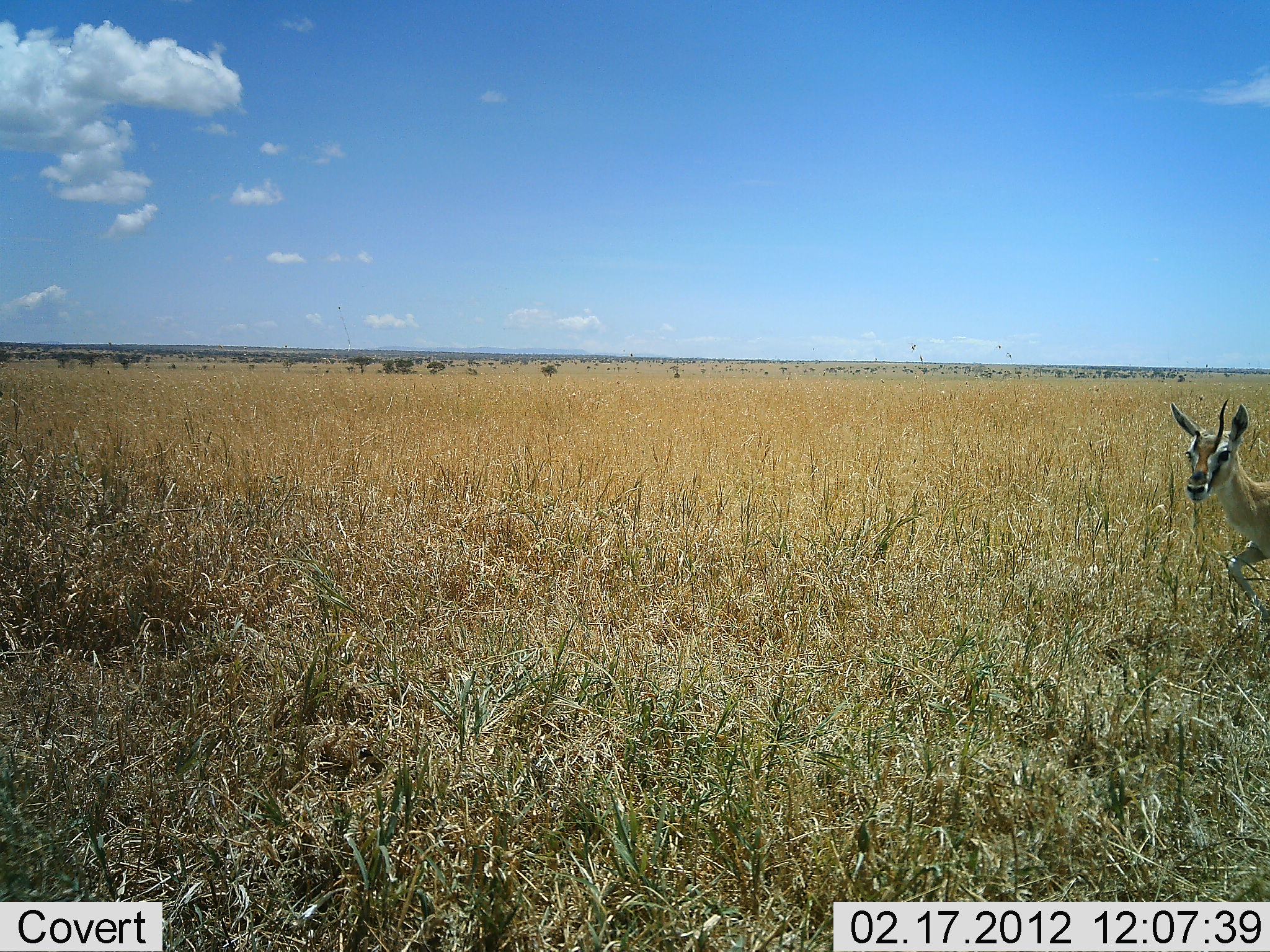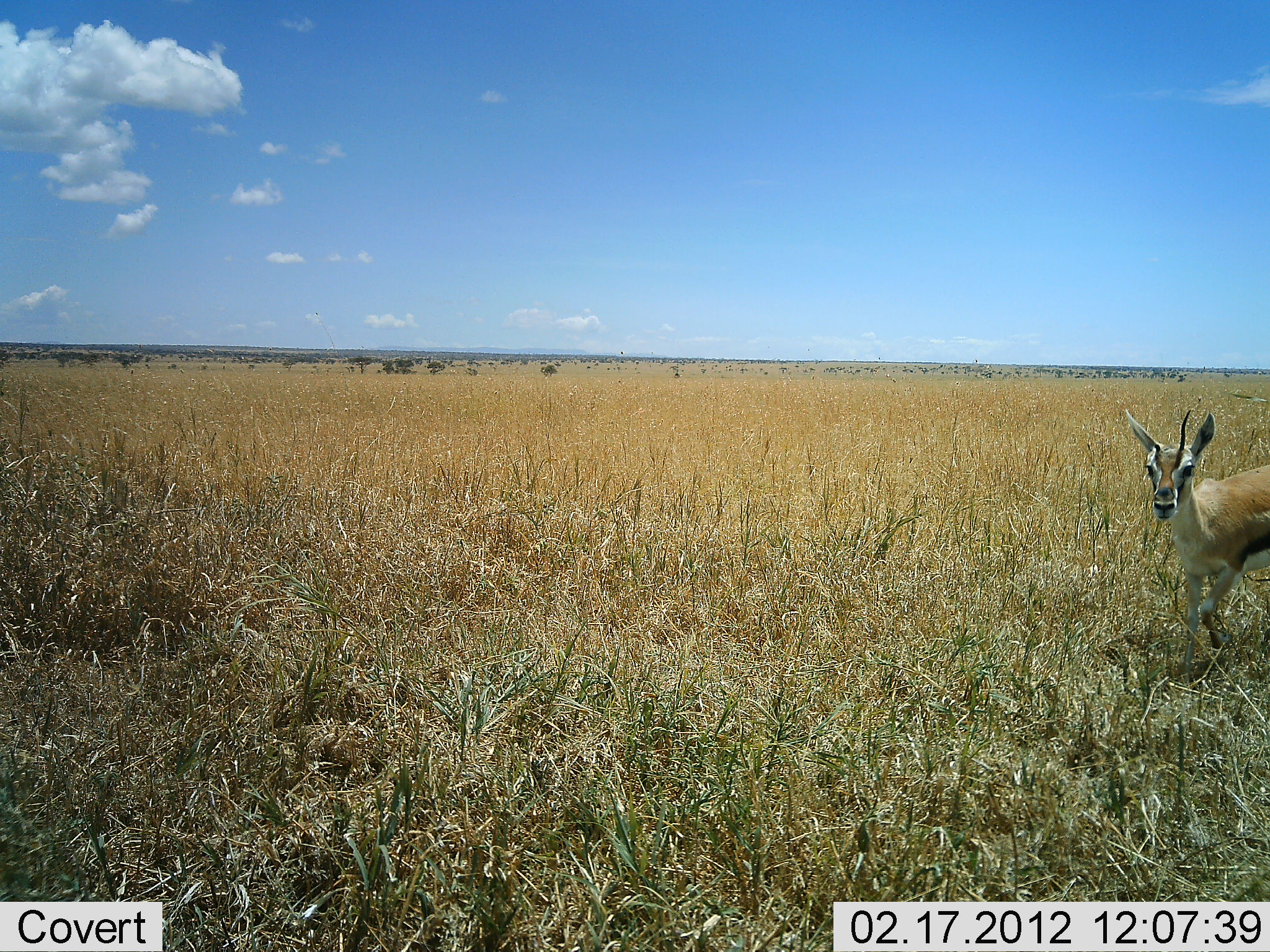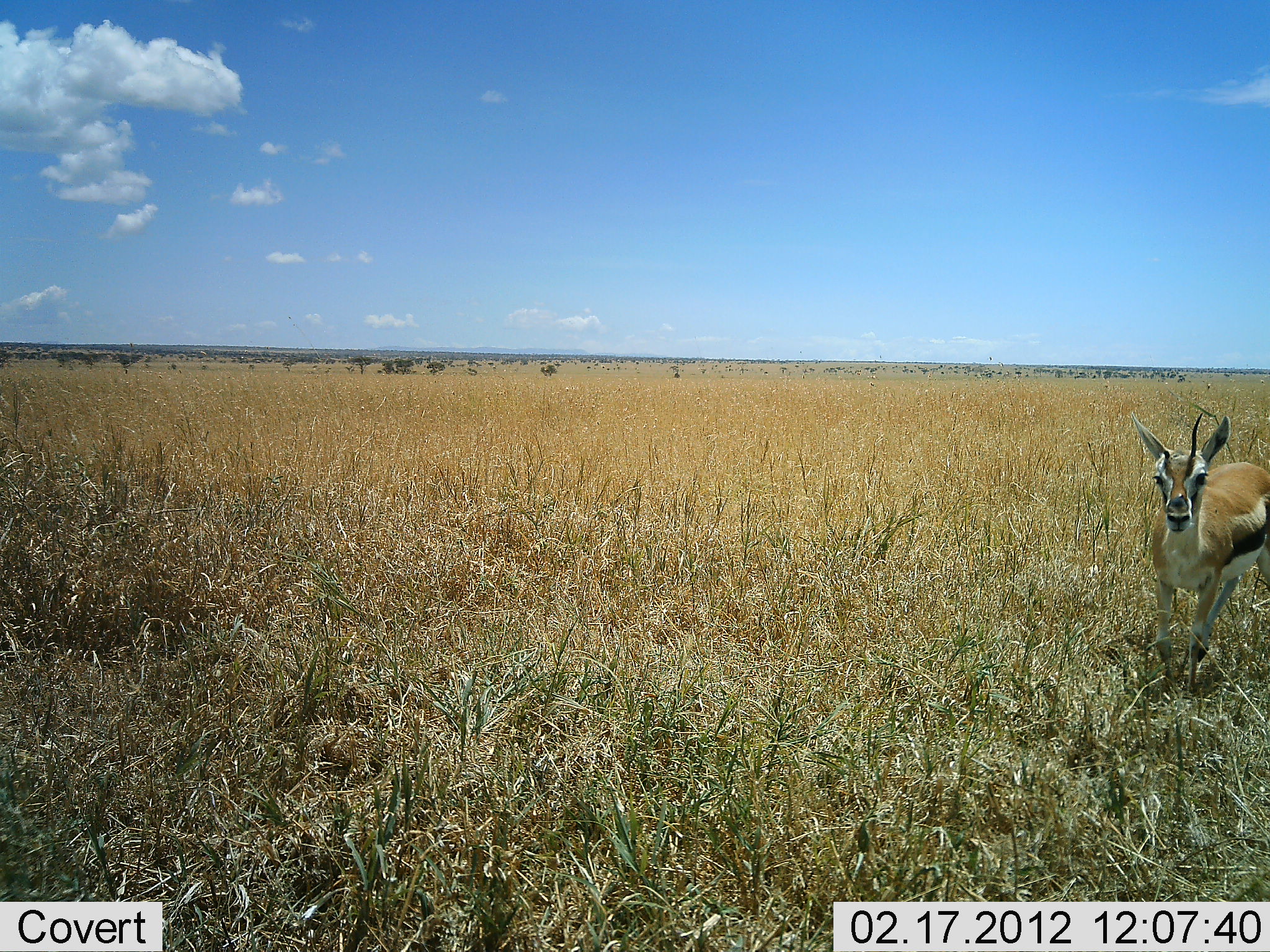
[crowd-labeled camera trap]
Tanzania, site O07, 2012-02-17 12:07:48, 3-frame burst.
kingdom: Animalia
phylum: Chordata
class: Mammalia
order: Artiodactyla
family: Bovidae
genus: Eudorcas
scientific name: Eudorcas thomsonii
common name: thomson's gazelle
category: gazellethomsons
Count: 1.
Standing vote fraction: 16%.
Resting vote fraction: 0%.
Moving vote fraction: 89%.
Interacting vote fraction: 0%.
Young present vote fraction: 5%.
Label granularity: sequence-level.